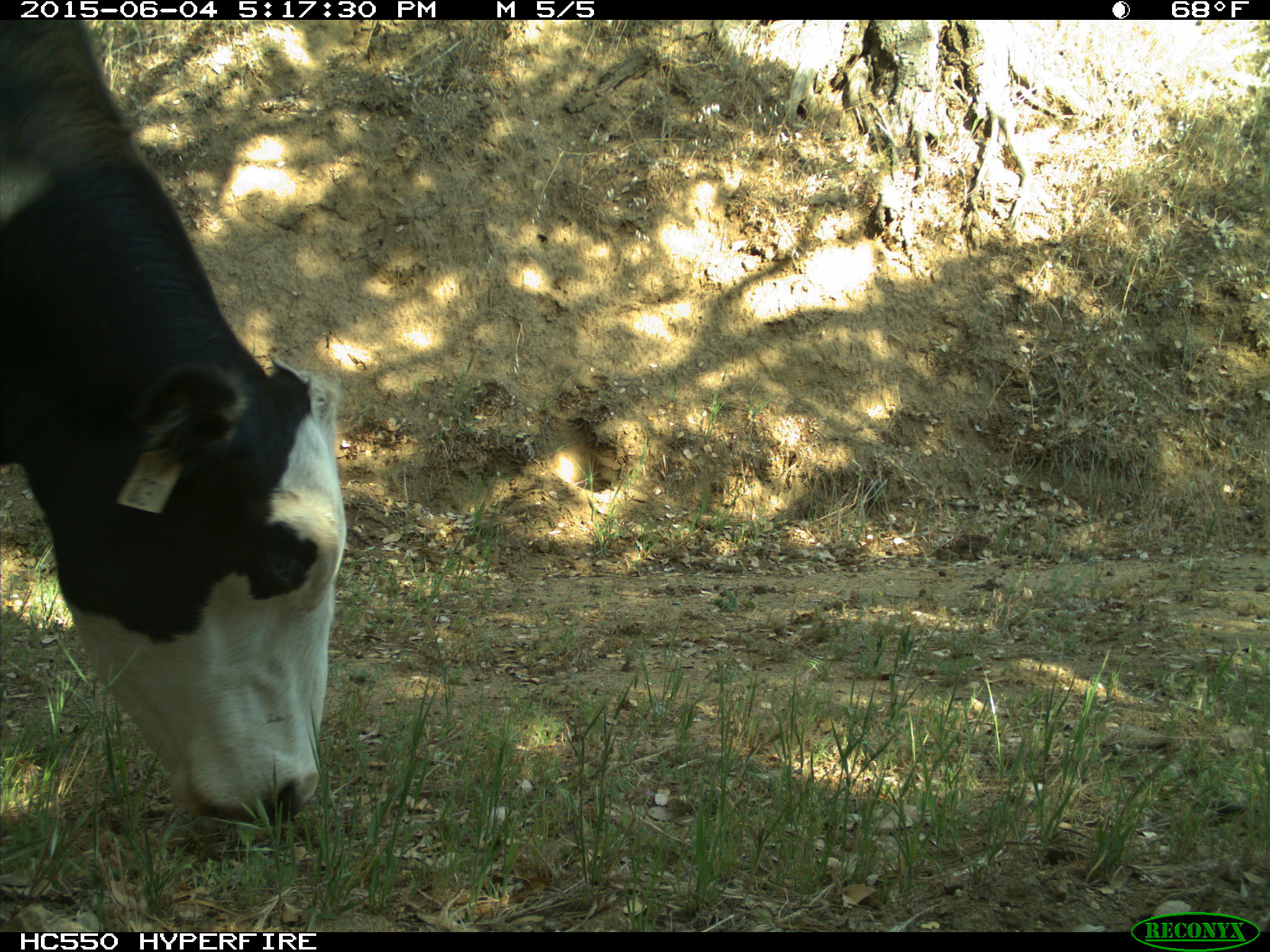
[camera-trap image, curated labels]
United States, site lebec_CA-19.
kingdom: Animalia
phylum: Chordata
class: Mammalia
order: Artiodactyla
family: Bovidae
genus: Bos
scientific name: Bos taurus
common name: domestic cow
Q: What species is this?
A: Bos taurus (domestic cow).